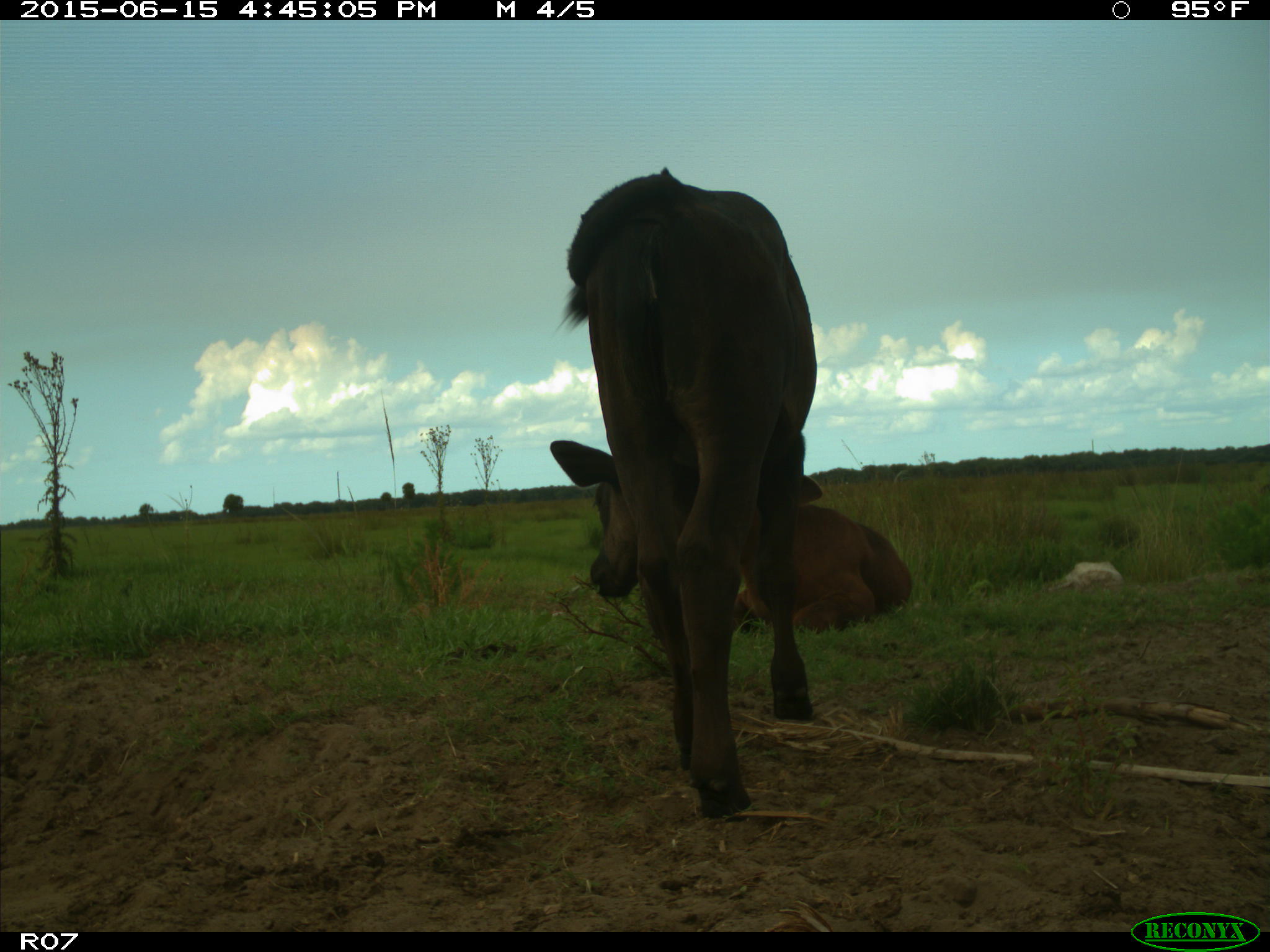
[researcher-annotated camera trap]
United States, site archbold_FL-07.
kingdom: Animalia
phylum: Chordata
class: Mammalia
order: Artiodactyla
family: Bovidae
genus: Bos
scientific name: Bos taurus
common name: domestic cow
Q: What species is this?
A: Bos taurus (domestic cow).